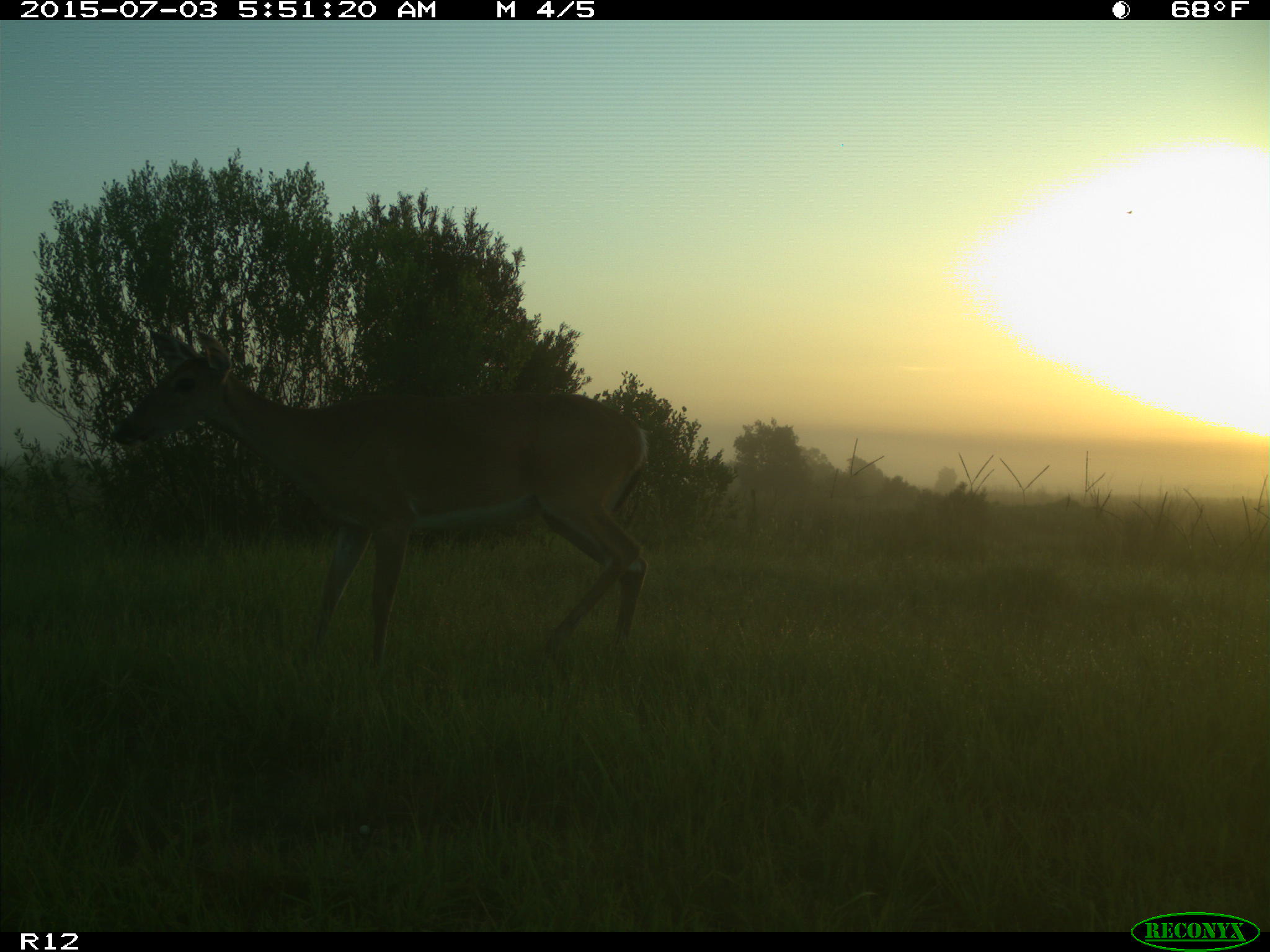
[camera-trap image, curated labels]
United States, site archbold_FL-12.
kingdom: Animalia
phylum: Chordata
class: Mammalia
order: Artiodactyla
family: Cervidae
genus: Odocoileus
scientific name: Odocoileus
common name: deer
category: unidentified deer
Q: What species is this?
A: Unidentified deer (deer) (Odocoileus).